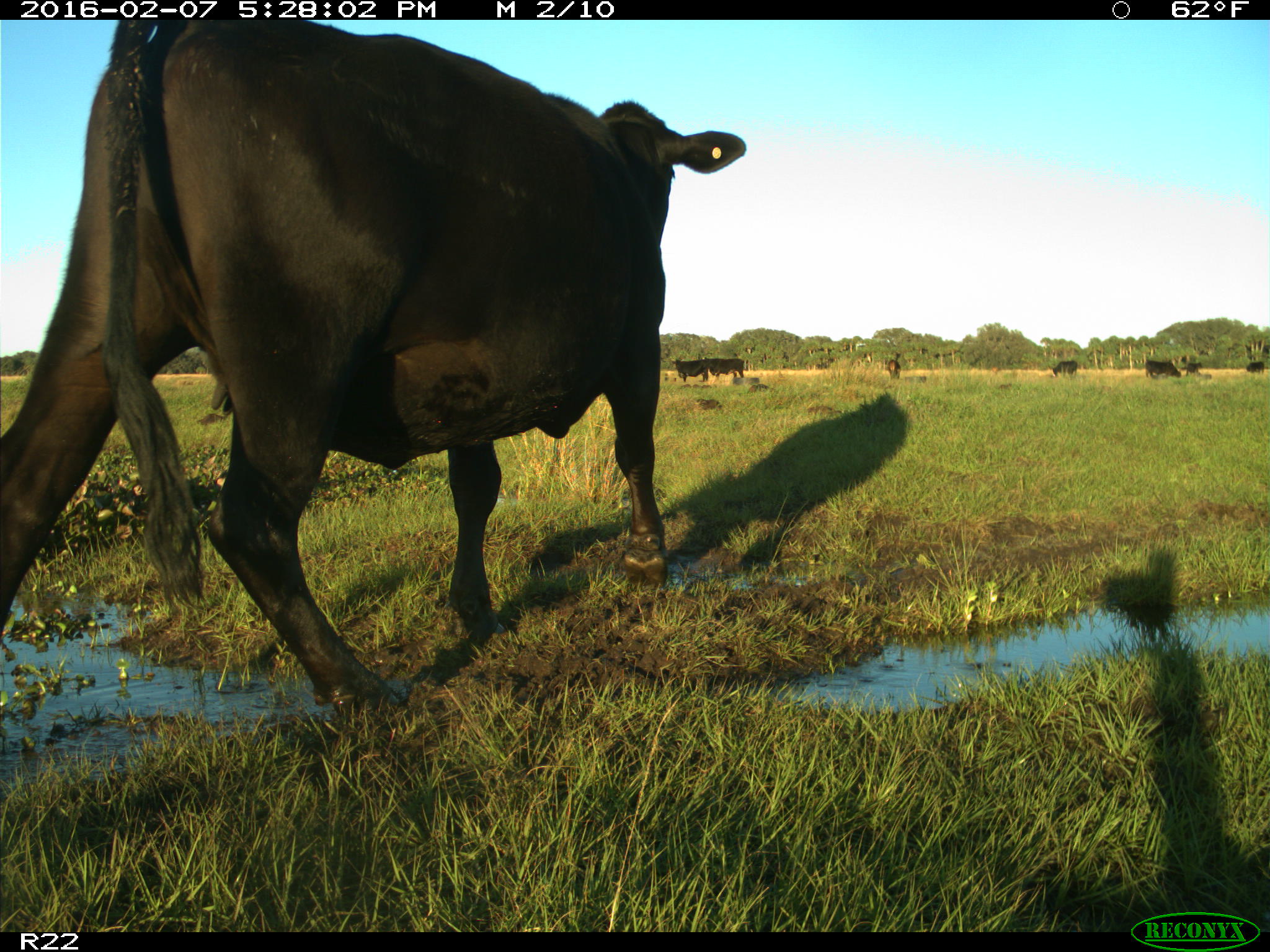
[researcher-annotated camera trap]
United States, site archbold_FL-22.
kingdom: Animalia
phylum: Chordata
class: Mammalia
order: Artiodactyla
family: Bovidae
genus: Bos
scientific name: Bos taurus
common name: domestic cow